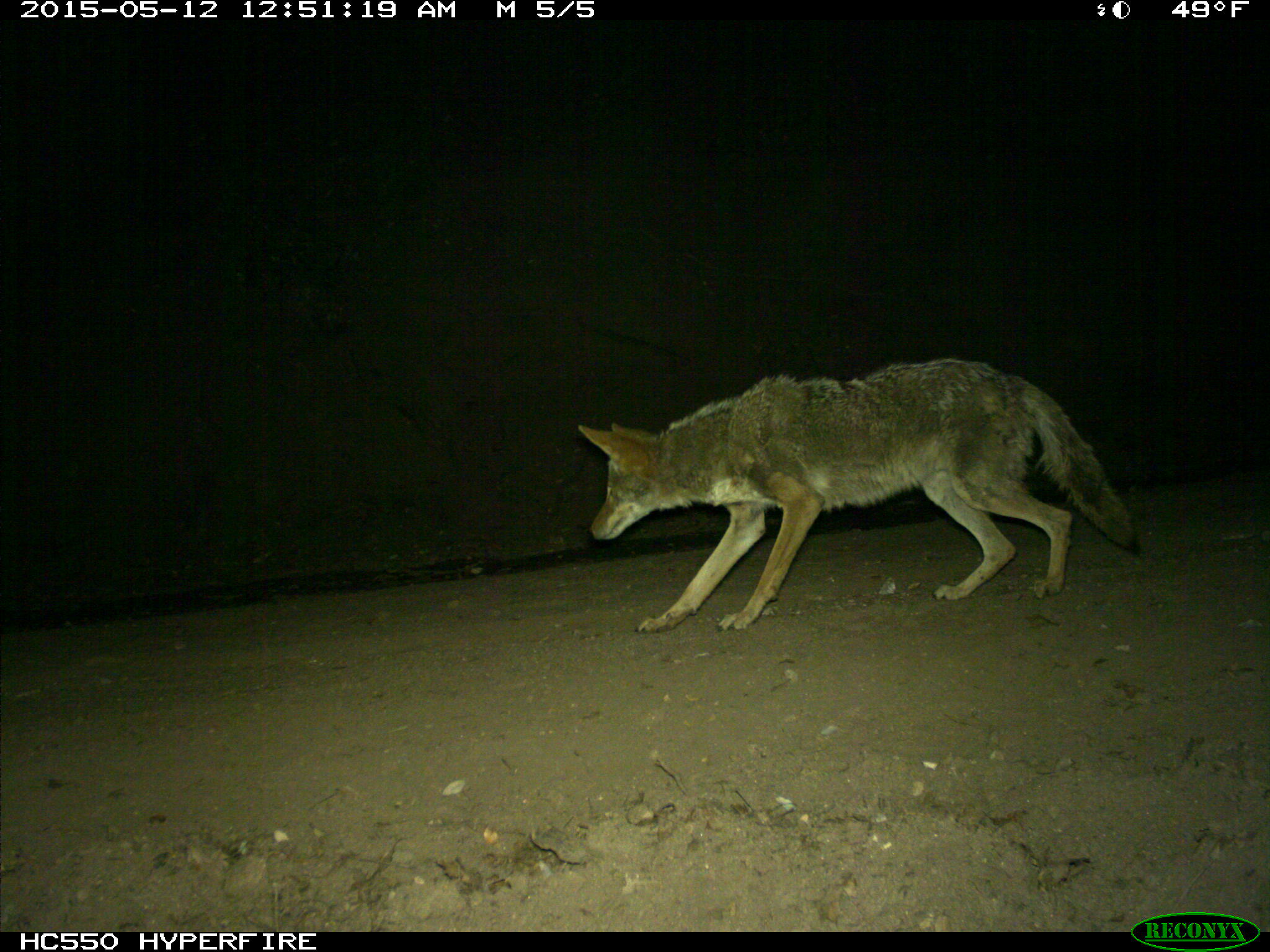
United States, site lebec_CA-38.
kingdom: Animalia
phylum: Chordata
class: Mammalia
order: Carnivora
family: Canidae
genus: Canis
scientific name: Canis latrans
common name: coyote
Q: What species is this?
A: Canis latrans (coyote).